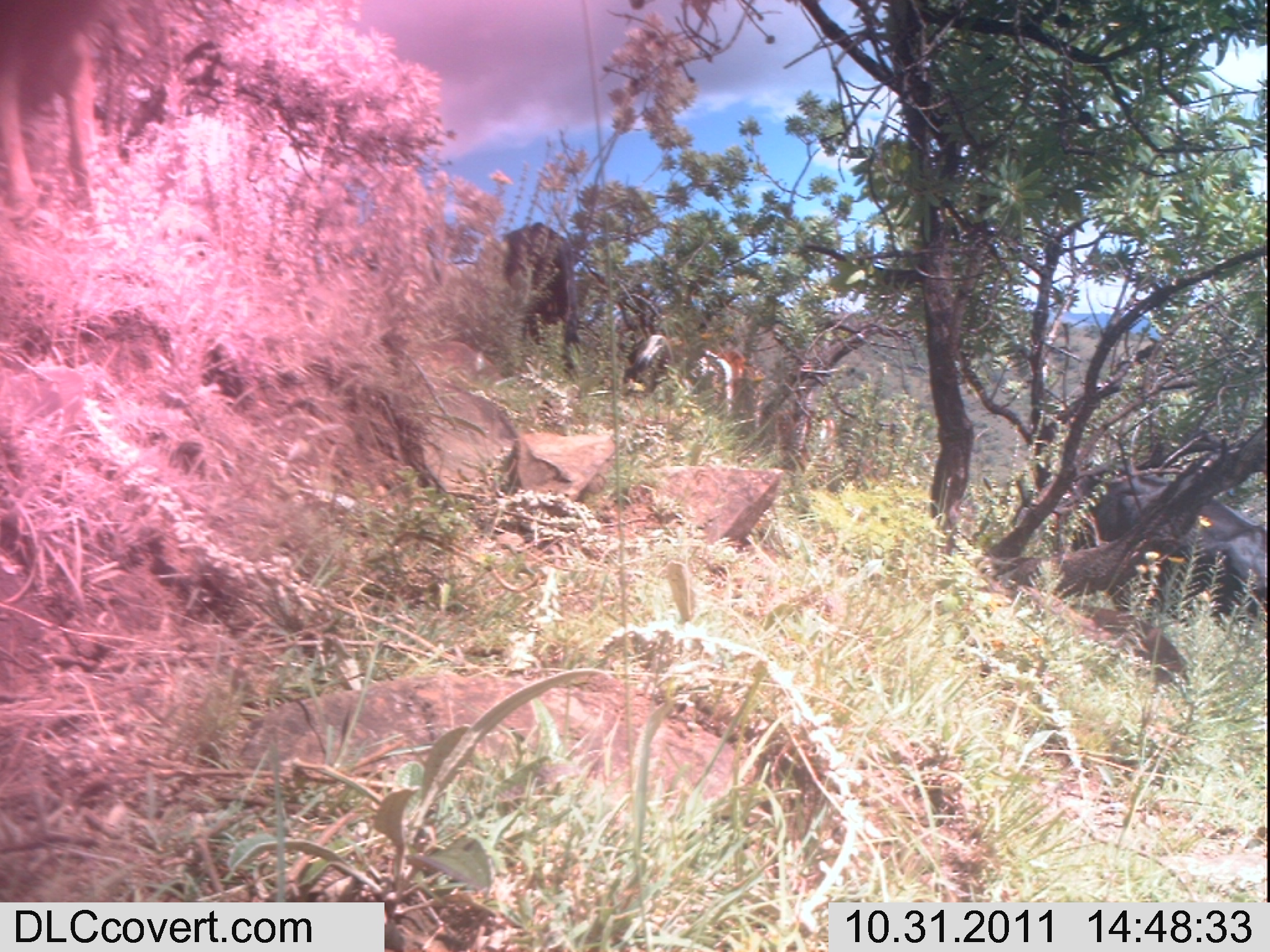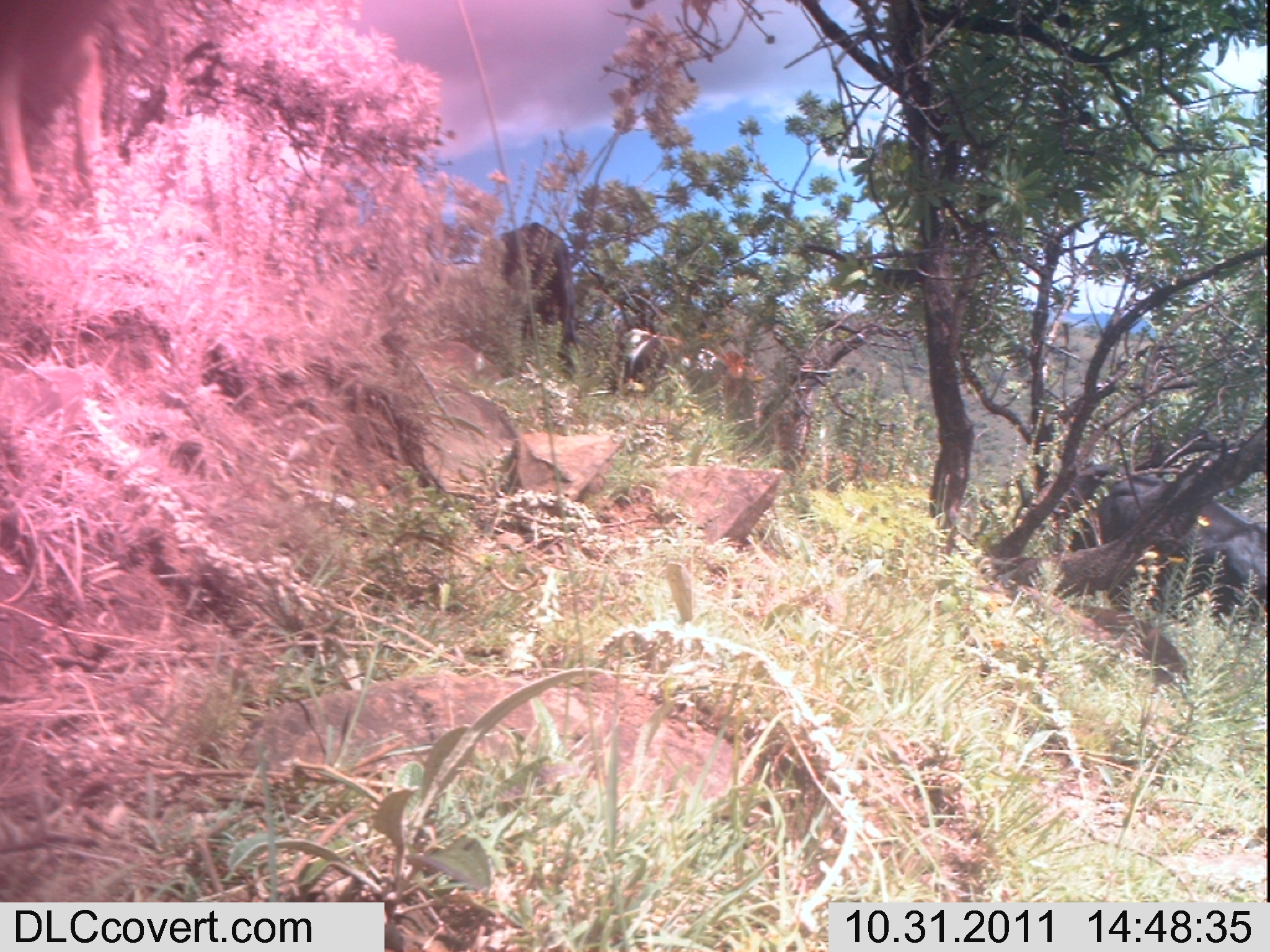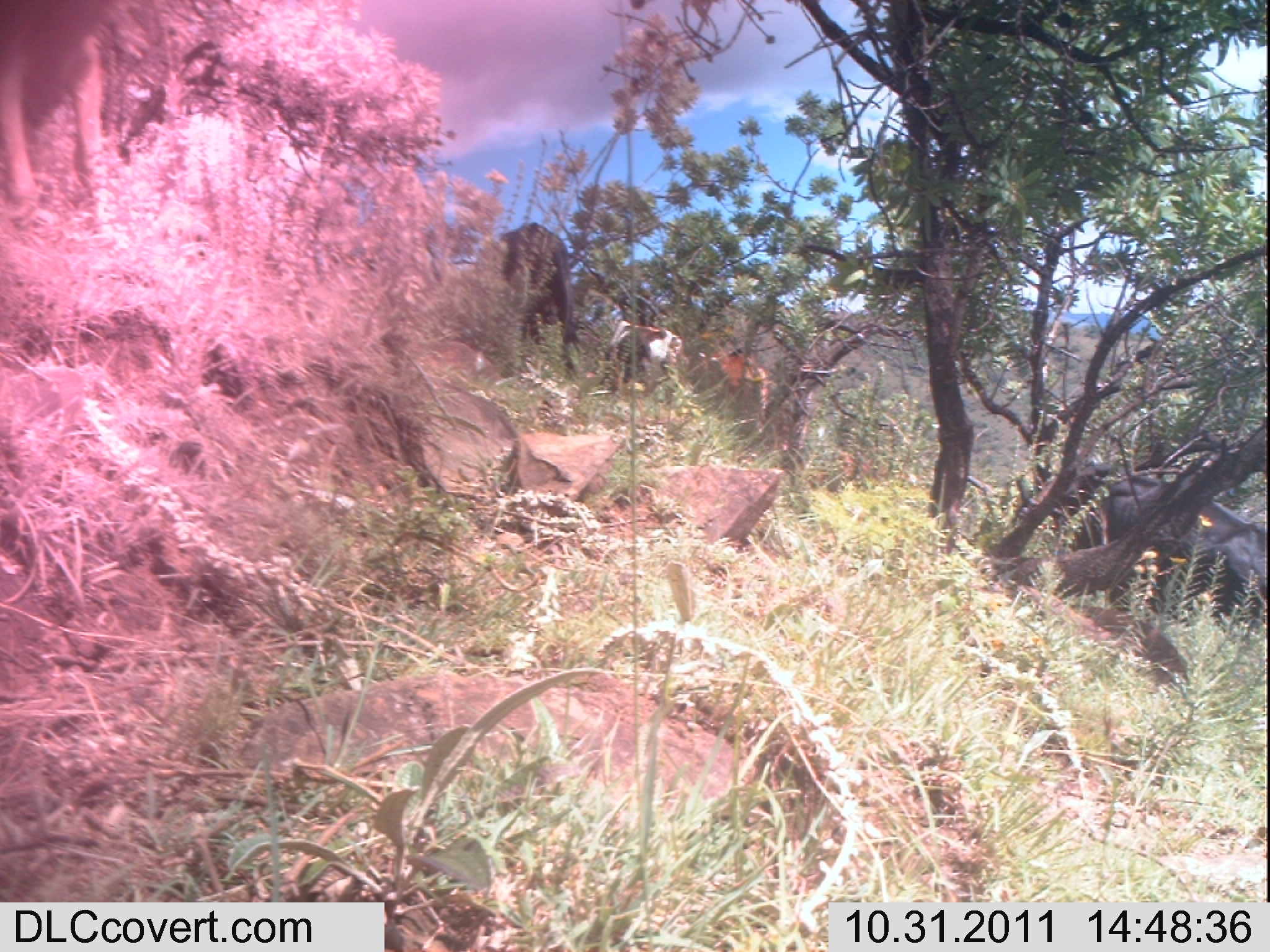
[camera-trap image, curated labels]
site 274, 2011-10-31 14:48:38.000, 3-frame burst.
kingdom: Animalia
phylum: Chordata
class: Mammalia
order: Artiodactyla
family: Bovidae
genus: Bos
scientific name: Bos taurus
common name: domestic cattle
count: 5